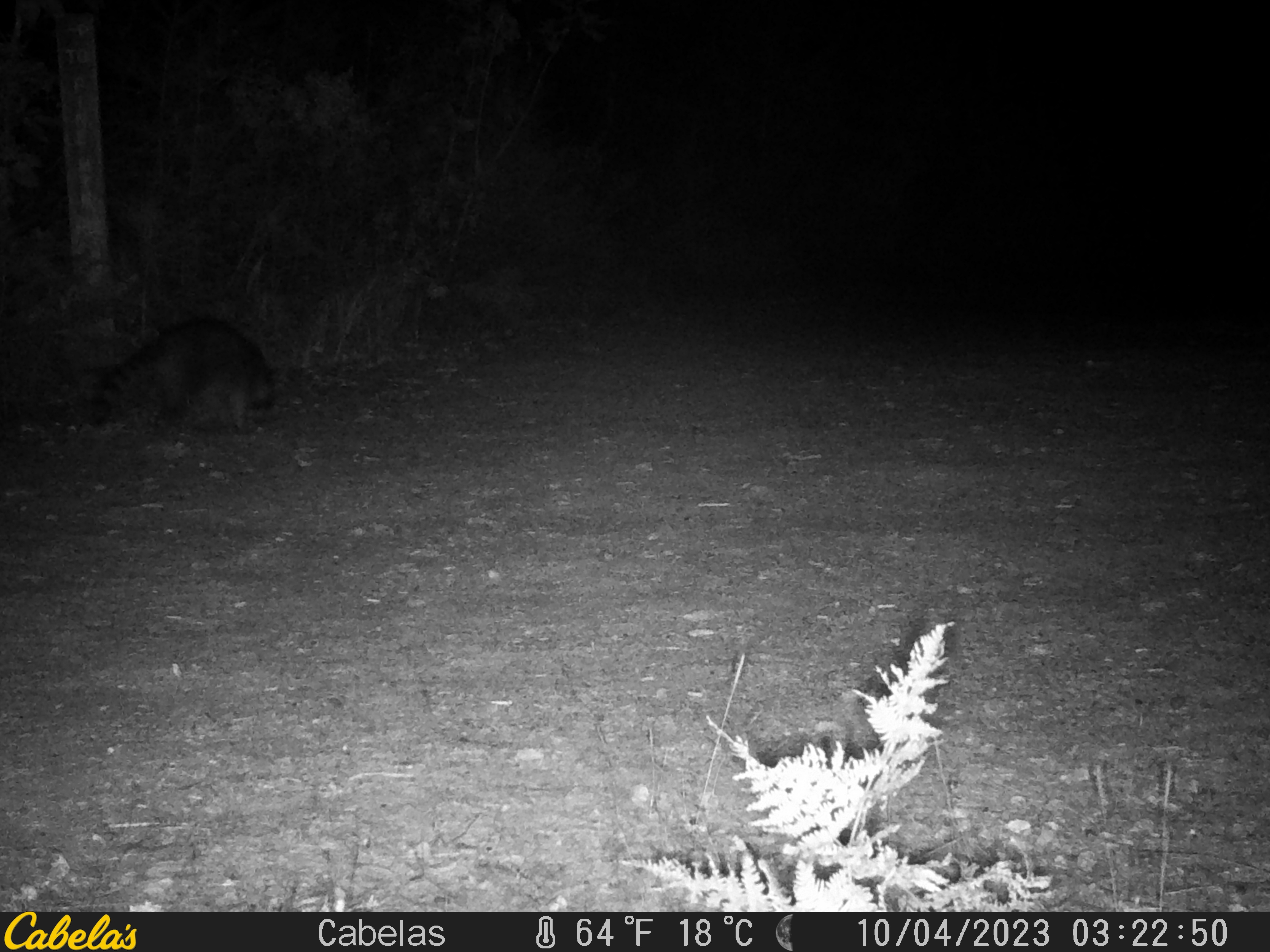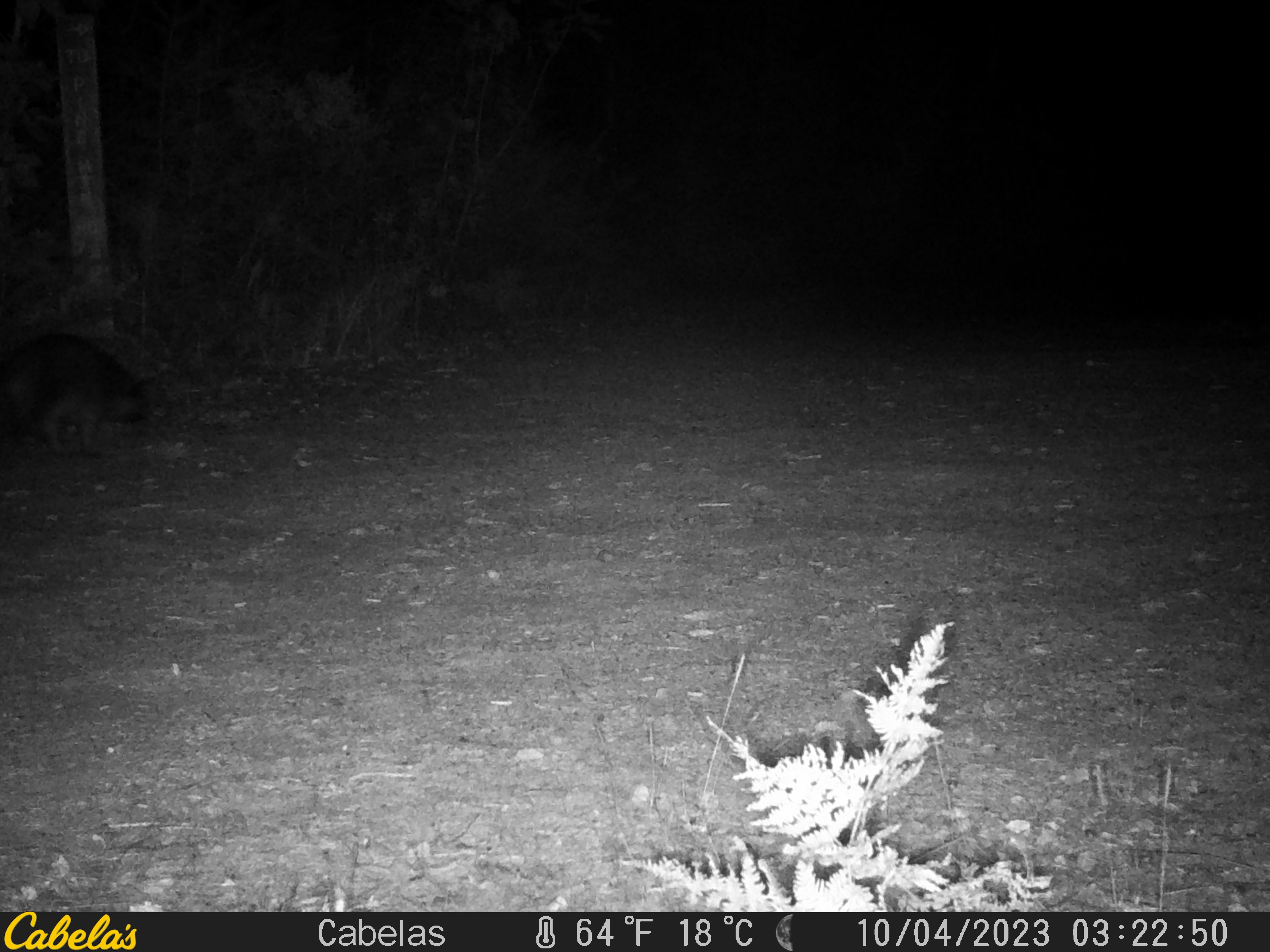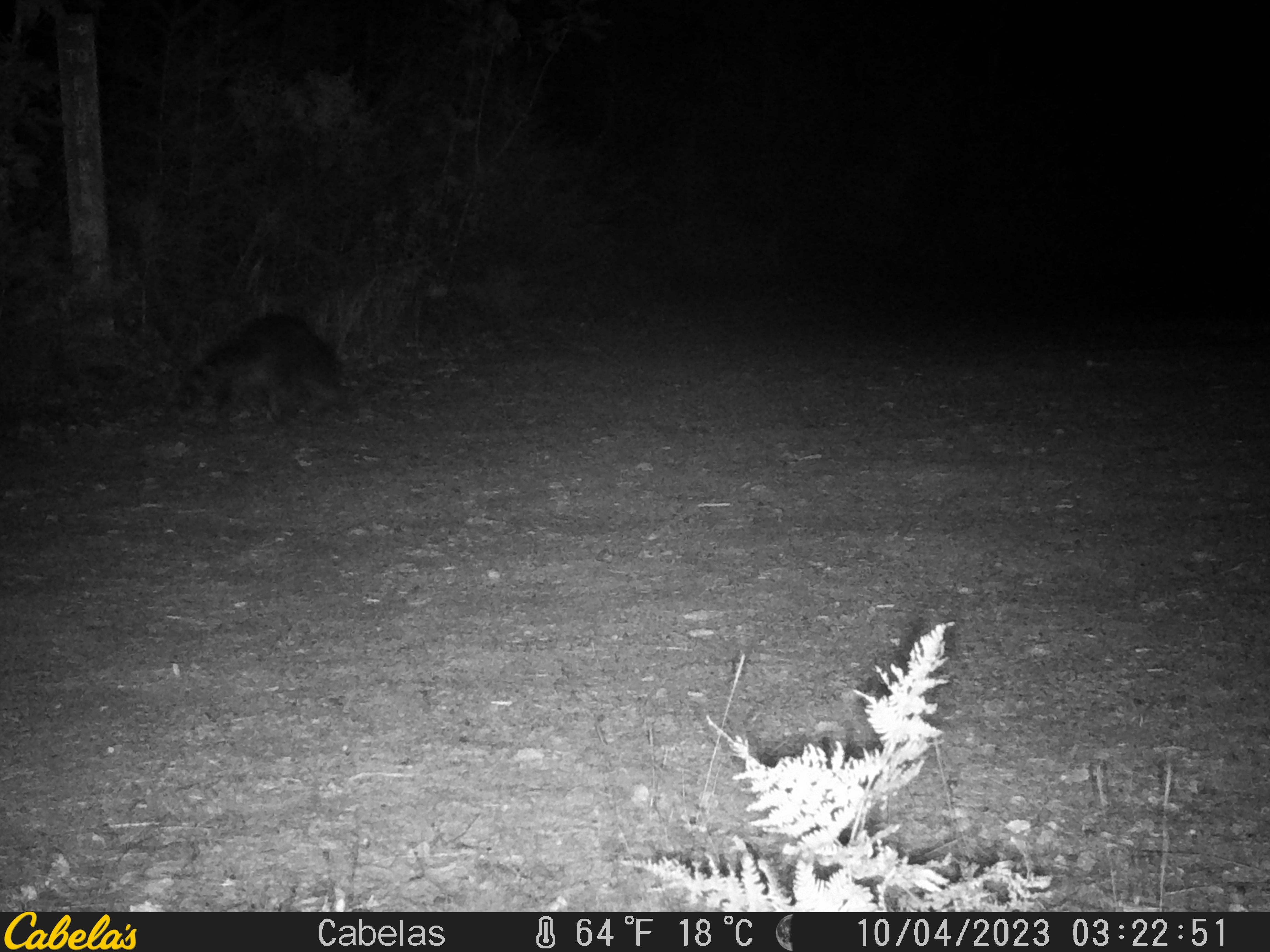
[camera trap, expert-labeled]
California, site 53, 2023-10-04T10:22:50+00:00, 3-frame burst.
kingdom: Animalia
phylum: Chordata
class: Mammalia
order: Carnivora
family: Procyonidae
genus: Procyon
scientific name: Procyon lotor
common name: raccoon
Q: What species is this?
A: Raccoon (Procyon lotor).